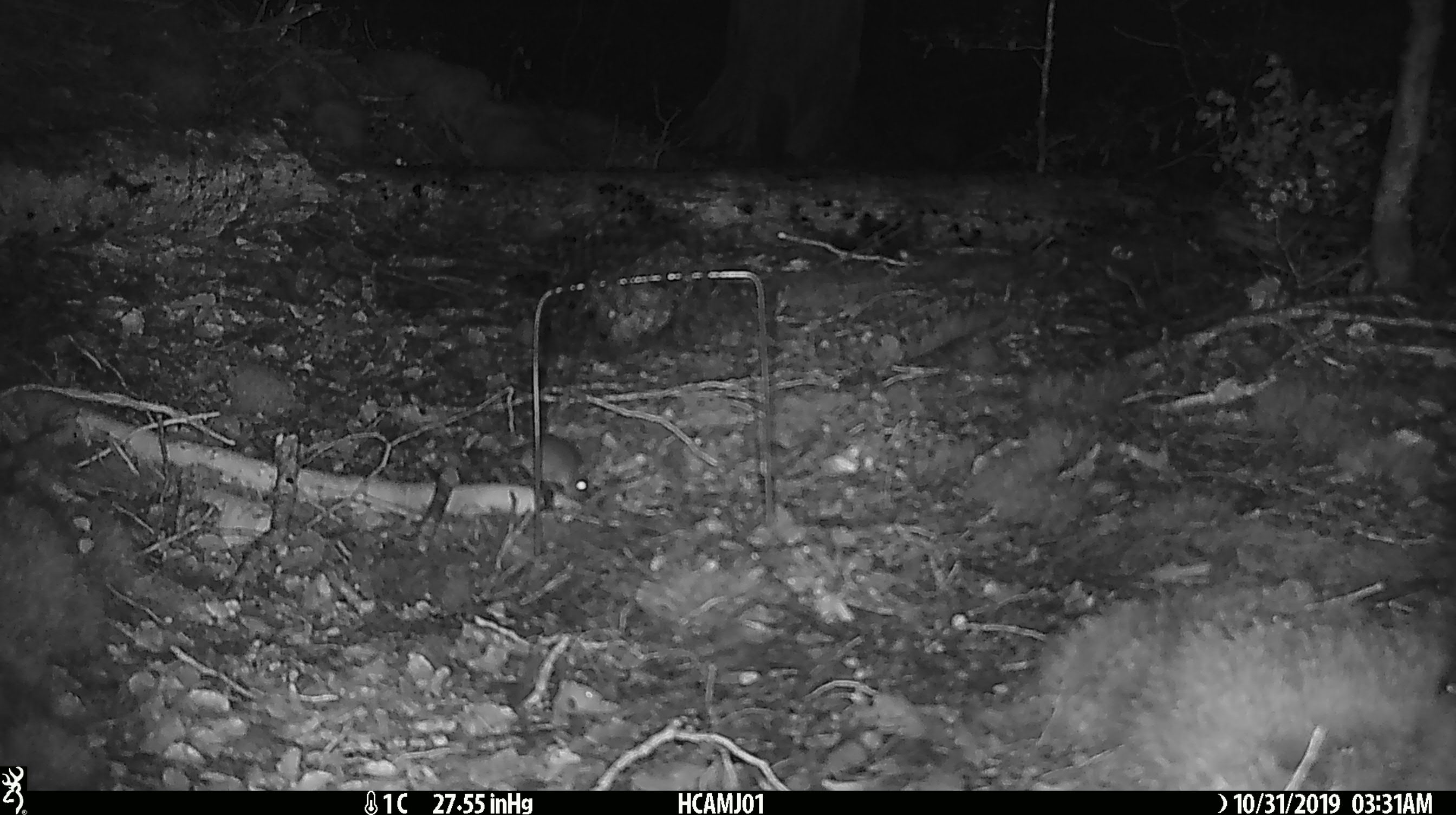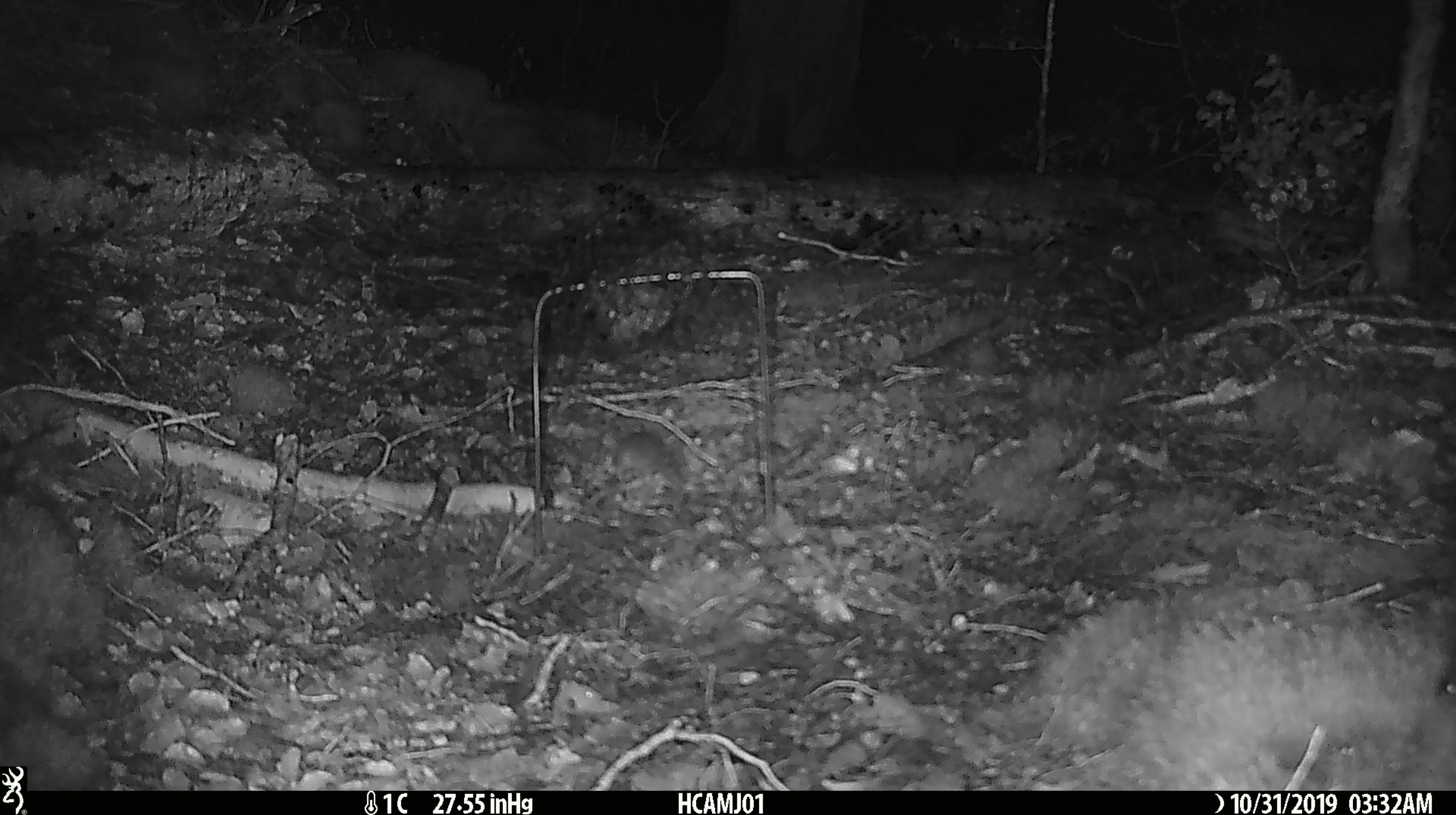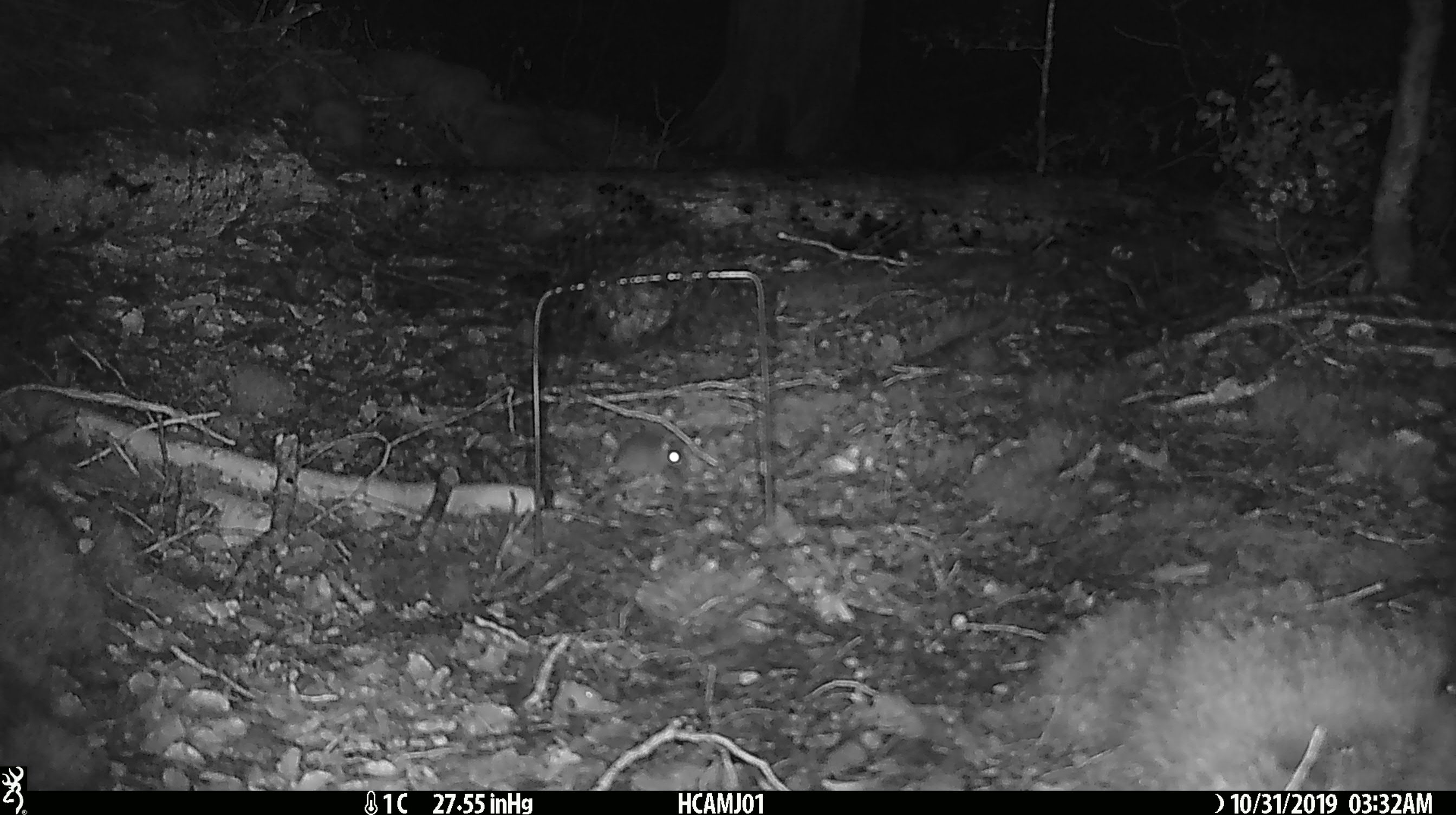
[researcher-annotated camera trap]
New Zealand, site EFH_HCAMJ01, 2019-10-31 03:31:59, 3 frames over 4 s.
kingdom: Animalia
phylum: Chordata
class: Mammalia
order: Rodentia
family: Muridae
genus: Mus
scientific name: Mus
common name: mouse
Mouse (Mus).